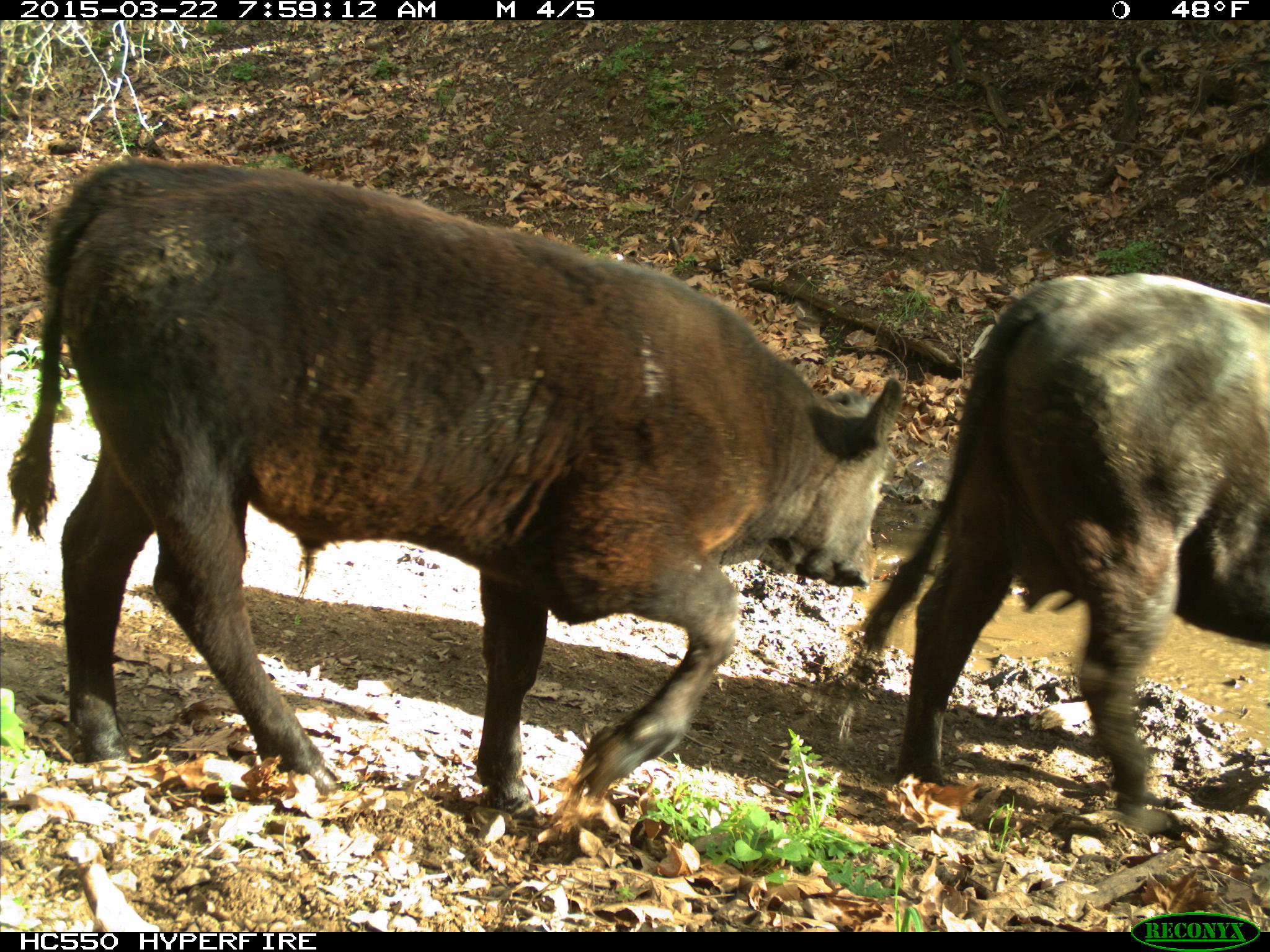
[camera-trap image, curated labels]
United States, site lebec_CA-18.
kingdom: Animalia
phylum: Chordata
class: Mammalia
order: Artiodactyla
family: Bovidae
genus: Bos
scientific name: Bos taurus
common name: domestic cow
Bos taurus (domestic cow).